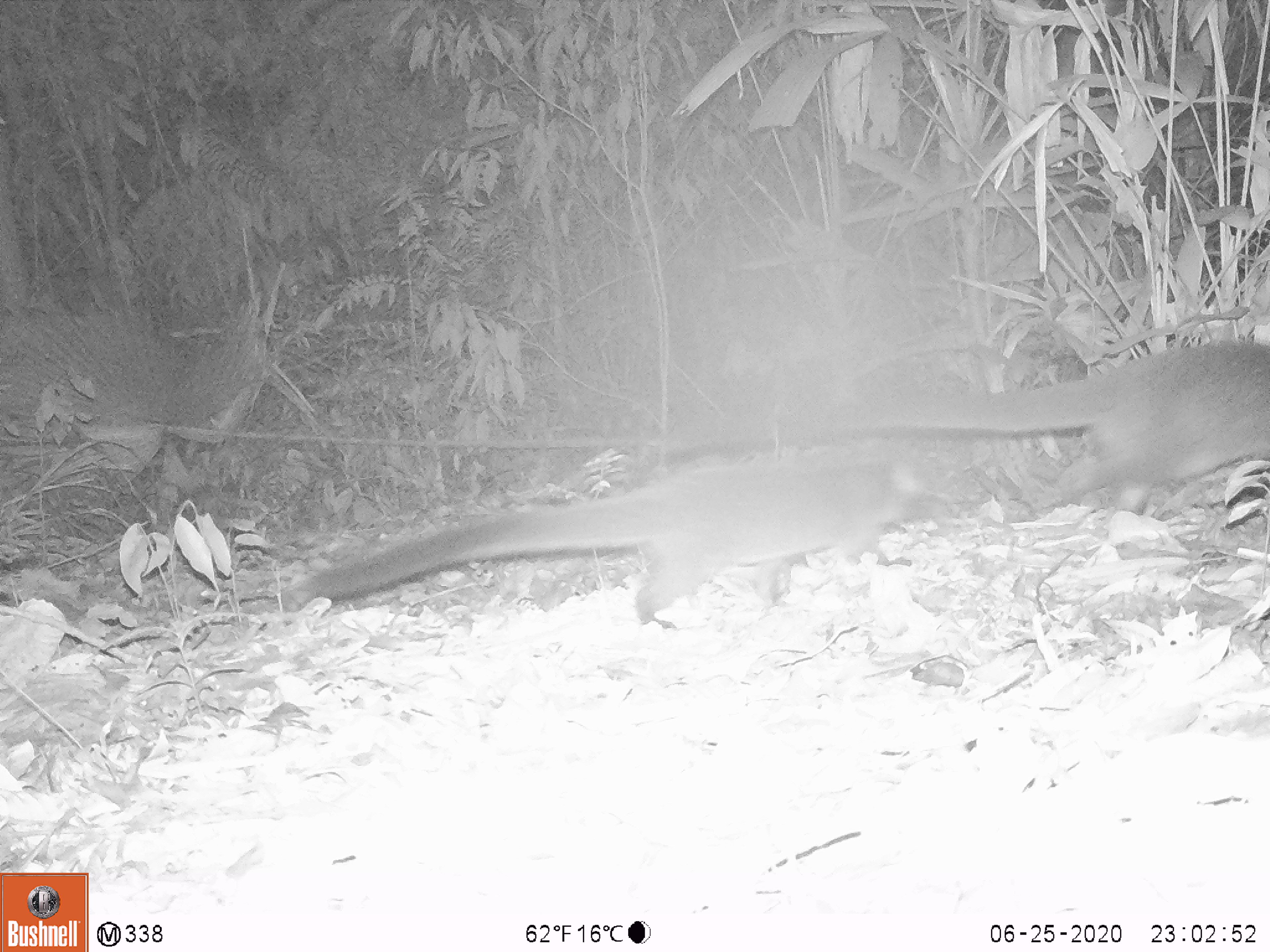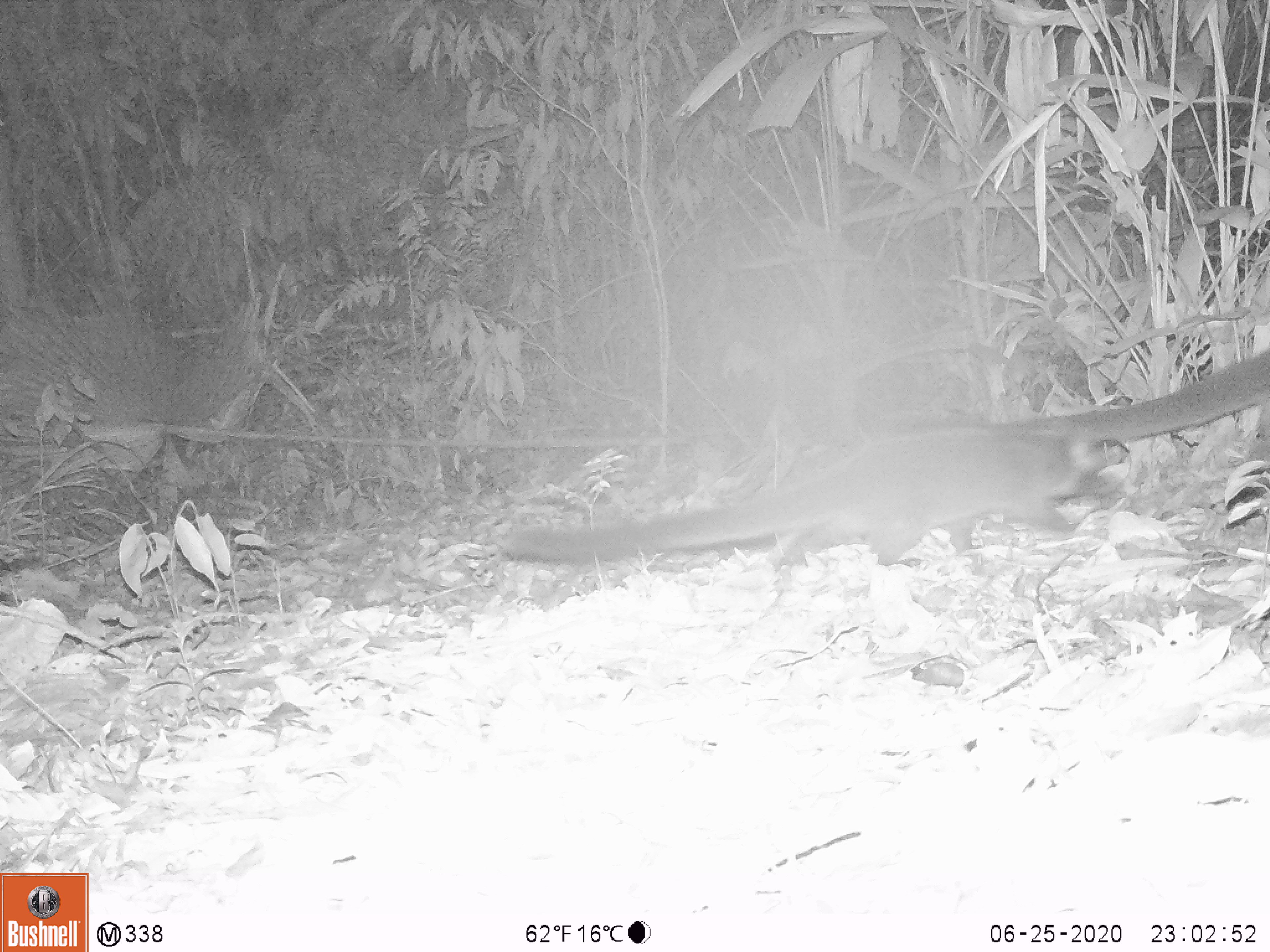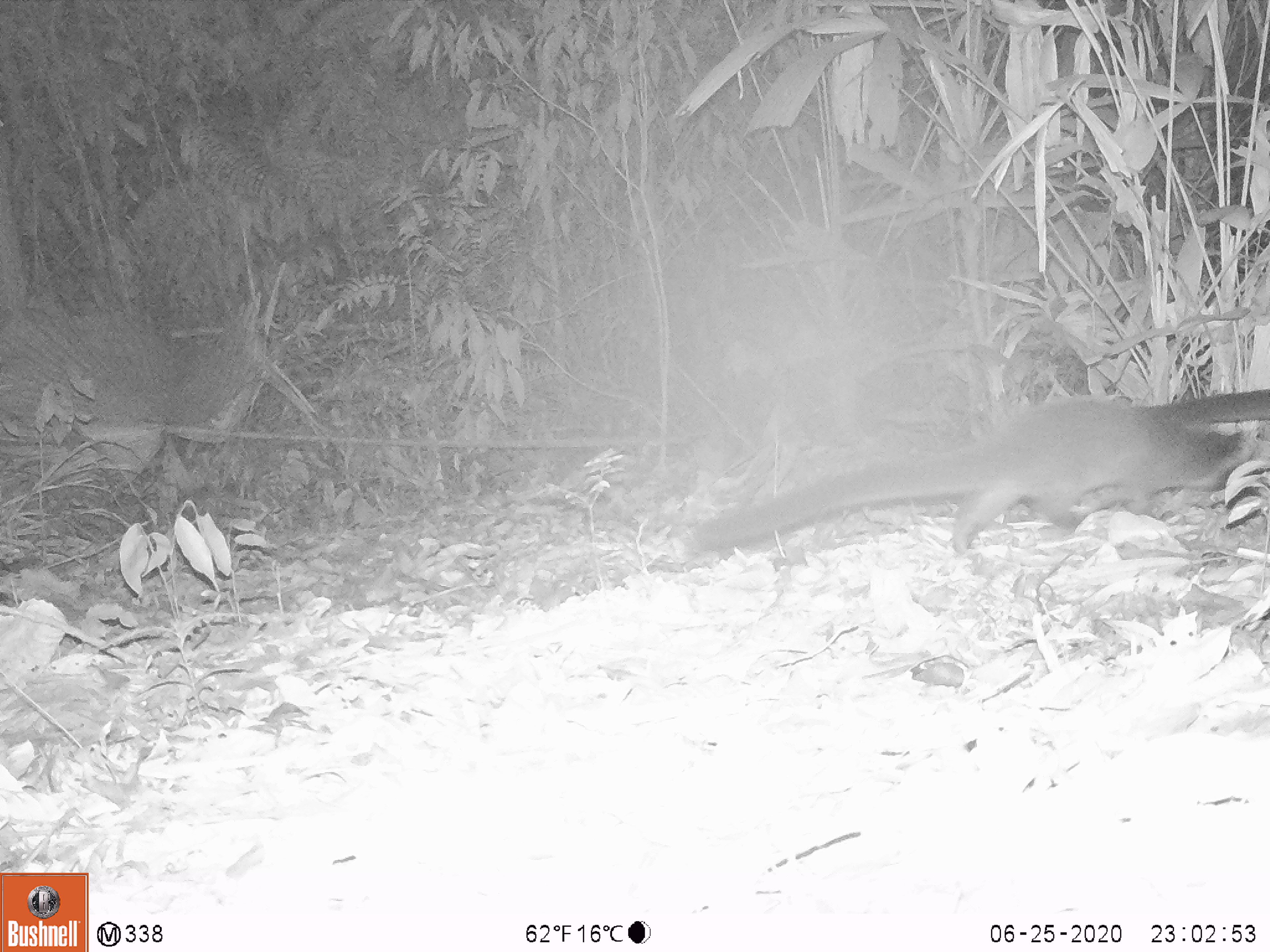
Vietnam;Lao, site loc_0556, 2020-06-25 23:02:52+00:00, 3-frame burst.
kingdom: Animalia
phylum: Chordata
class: Mammalia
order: Carnivora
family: Viverridae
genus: Paguma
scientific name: Paguma larvata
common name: masked palm civet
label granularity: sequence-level